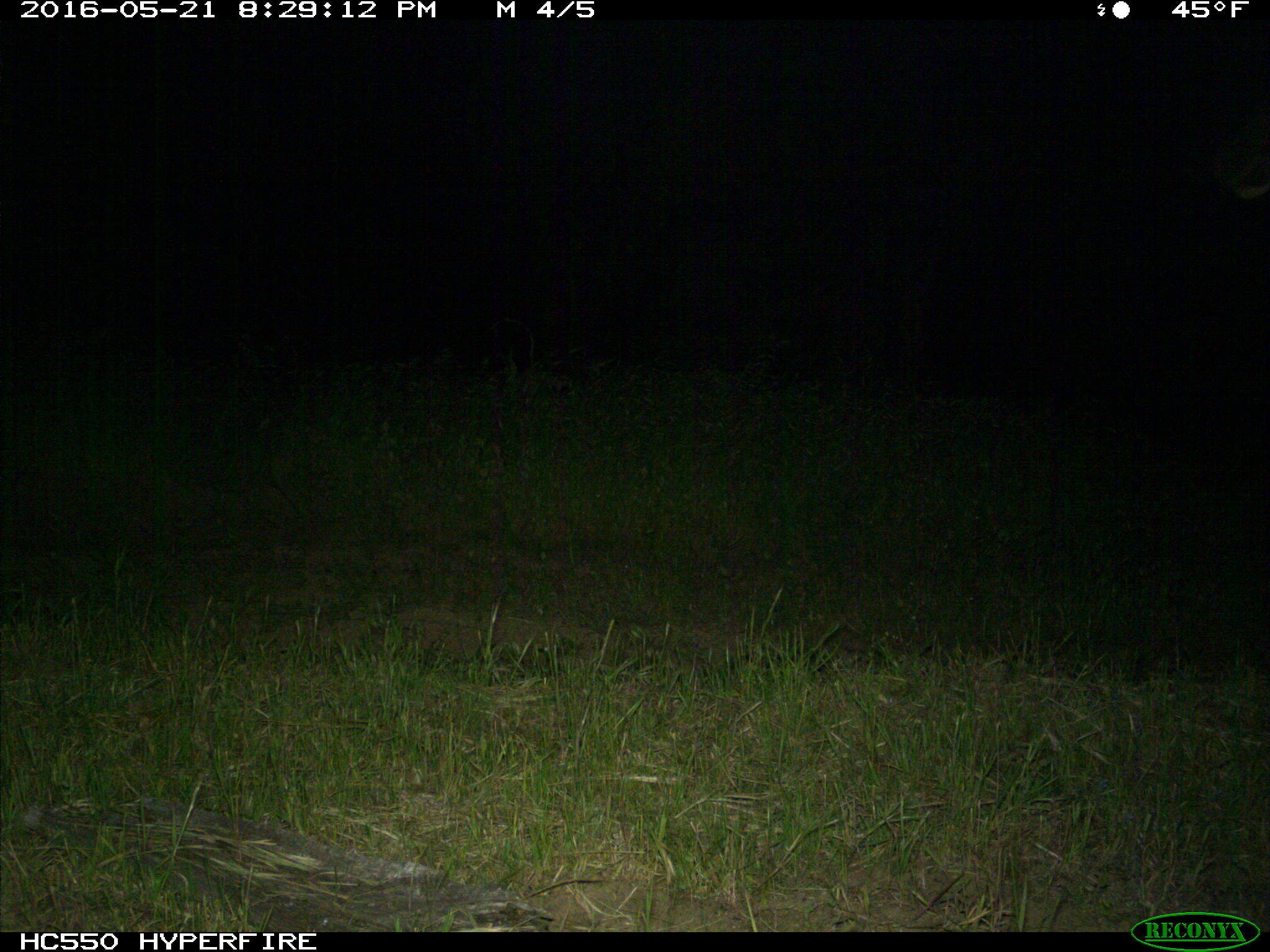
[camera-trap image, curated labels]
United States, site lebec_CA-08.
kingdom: Animalia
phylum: Chordata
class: Mammalia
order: Artiodactyla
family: Cervidae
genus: Cervus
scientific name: Cervus canadensis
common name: elk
Cervus canadensis (elk).